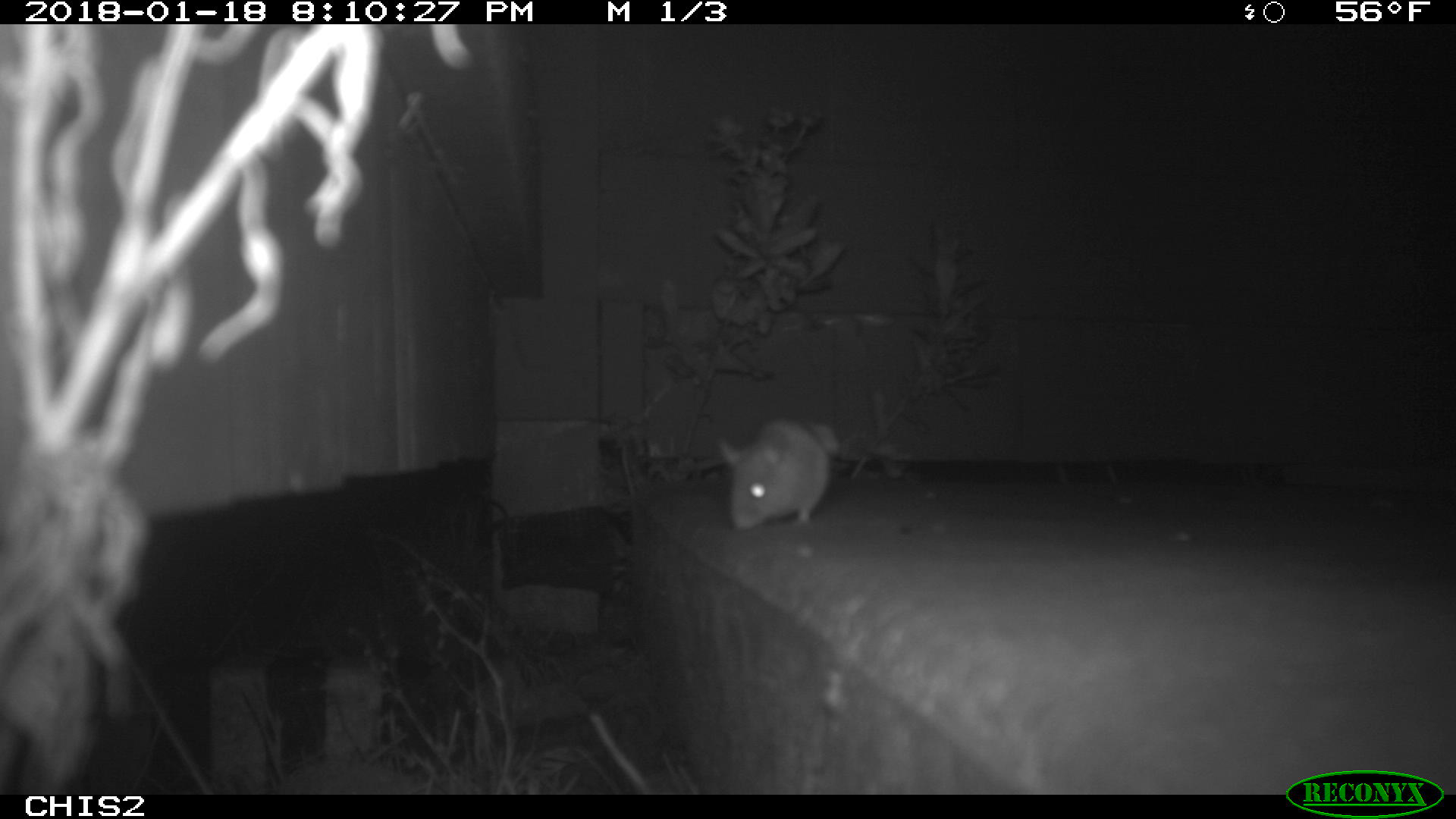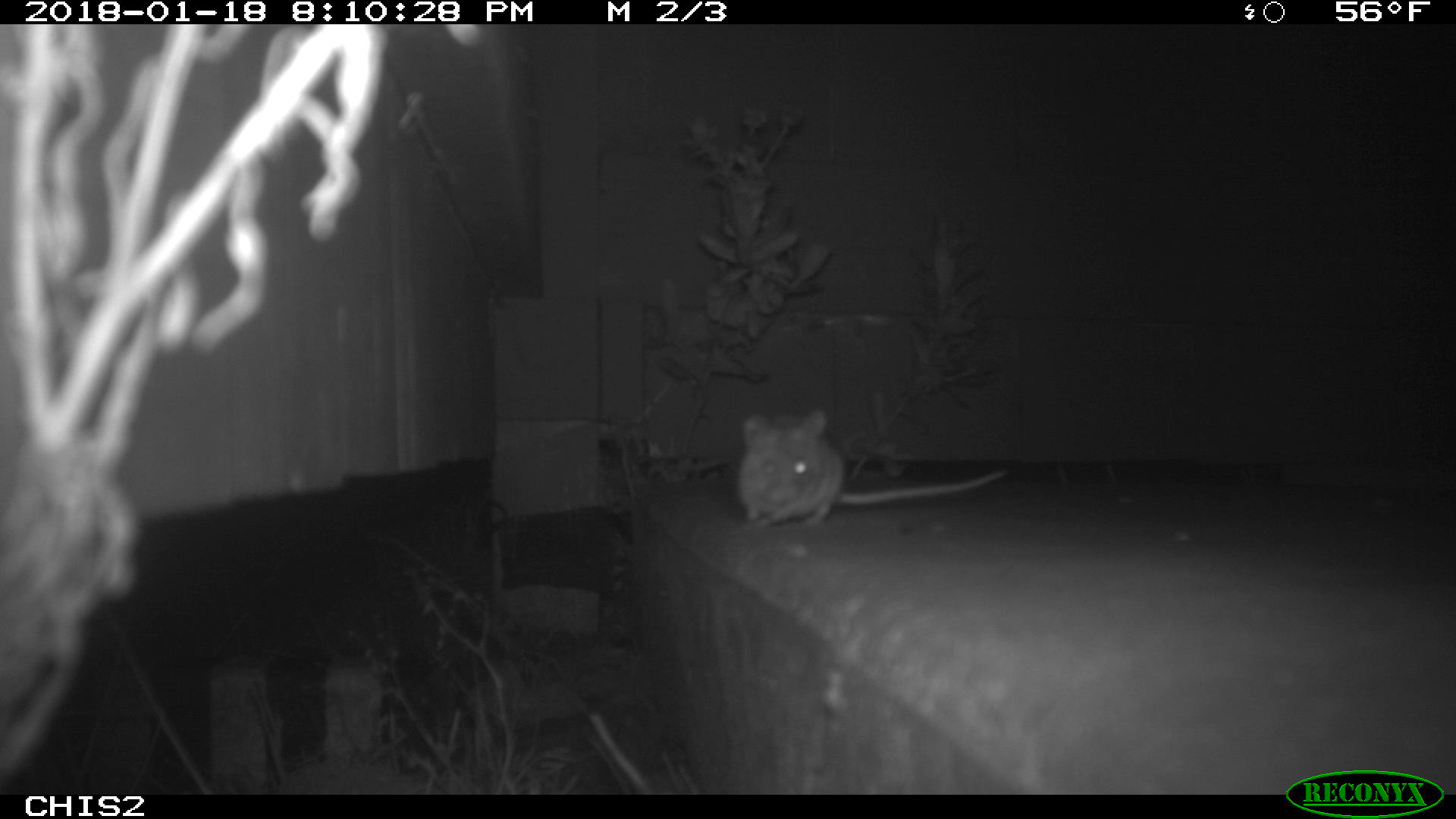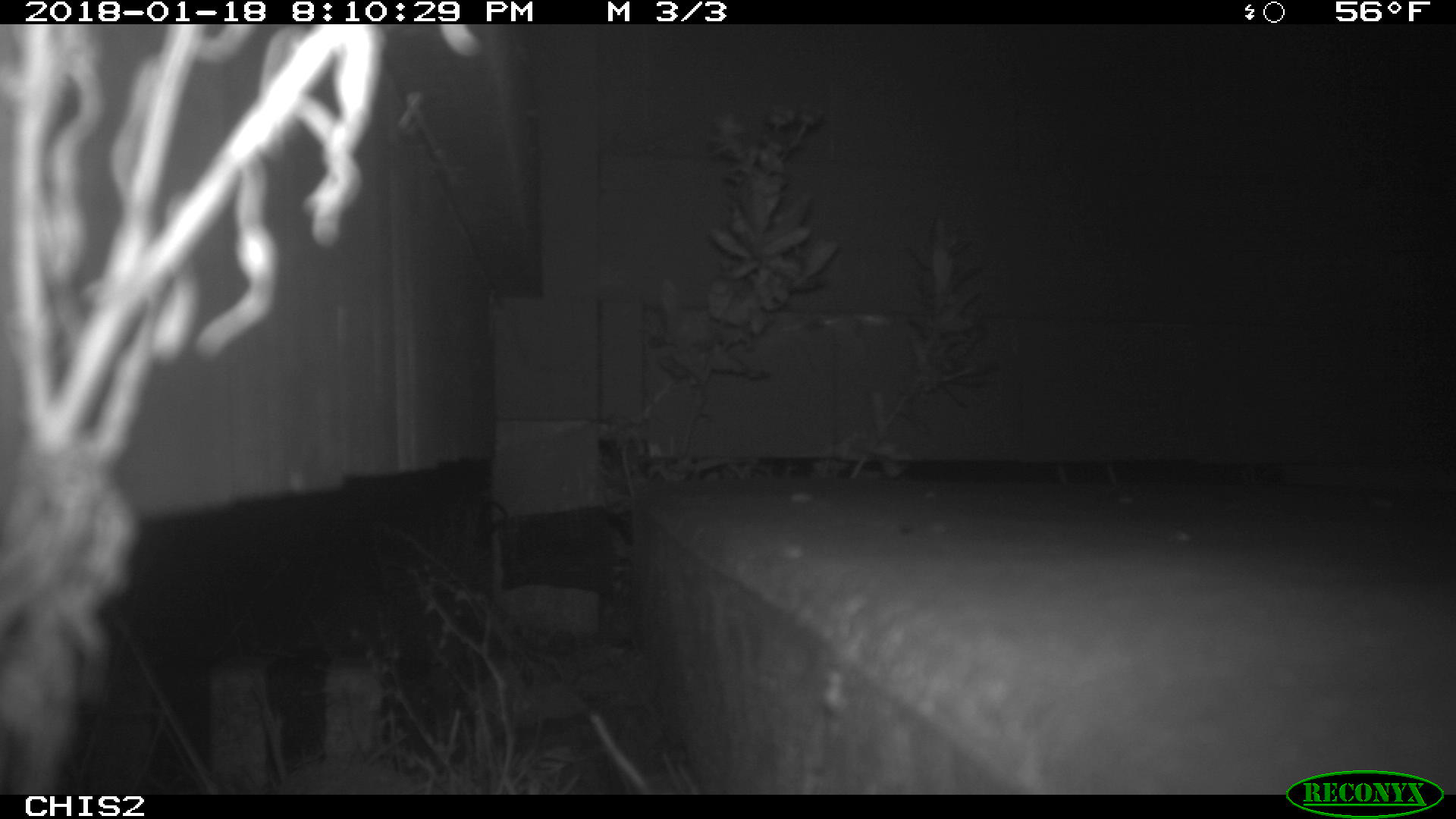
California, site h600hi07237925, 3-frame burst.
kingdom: Animalia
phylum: Chordata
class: Mammalia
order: Rodentia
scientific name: Rodentia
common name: rodent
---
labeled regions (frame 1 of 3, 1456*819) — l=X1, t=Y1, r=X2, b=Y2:
rodent: l=718, t=418, r=839, b=530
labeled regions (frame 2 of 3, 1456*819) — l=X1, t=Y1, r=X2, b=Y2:
rodent: l=736, t=406, r=1006, b=530